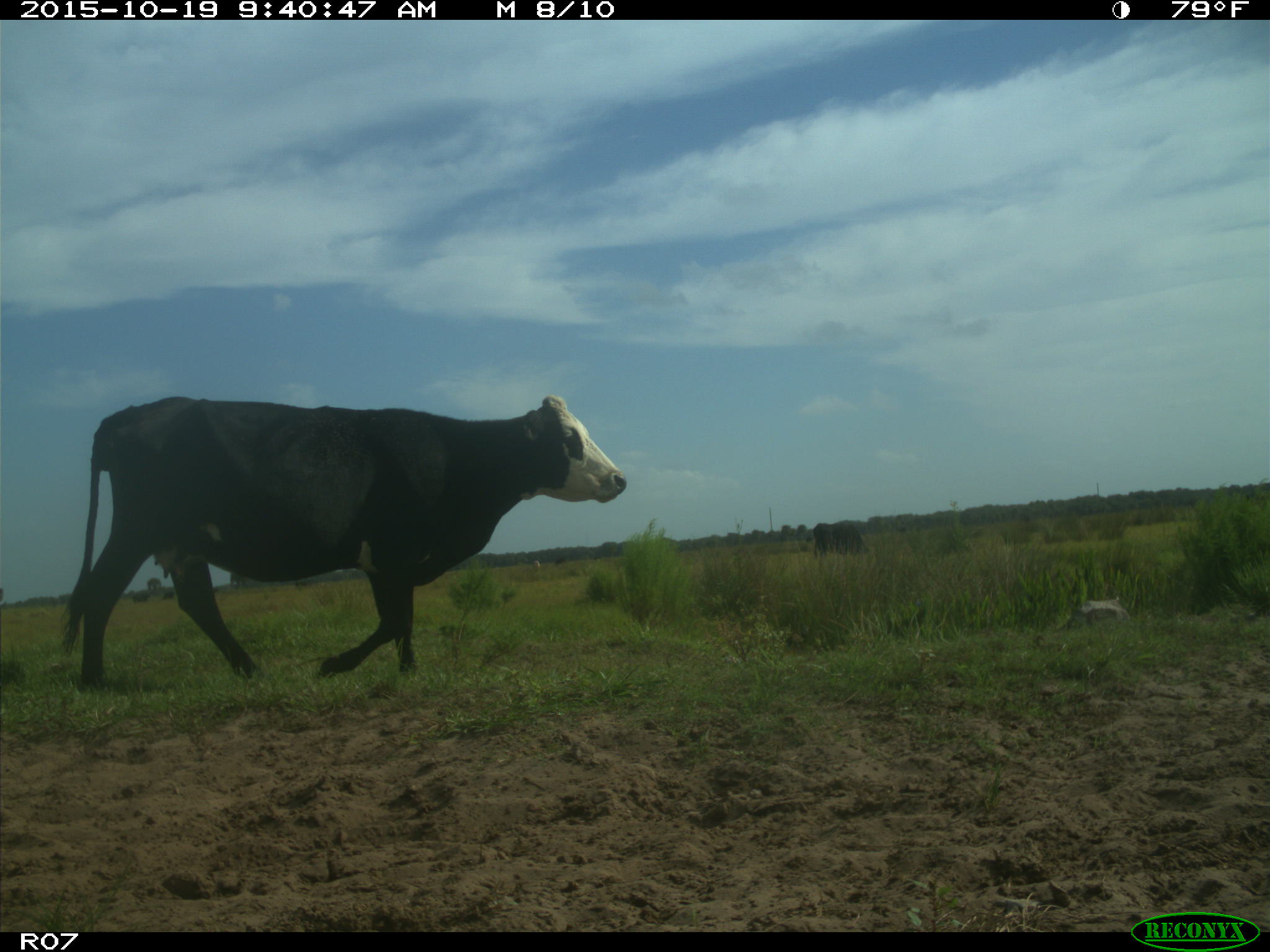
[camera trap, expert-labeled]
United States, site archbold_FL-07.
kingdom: Animalia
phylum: Chordata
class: Mammalia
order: Artiodactyla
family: Bovidae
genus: Bos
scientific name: Bos taurus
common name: domestic cow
Bos taurus (domestic cow).